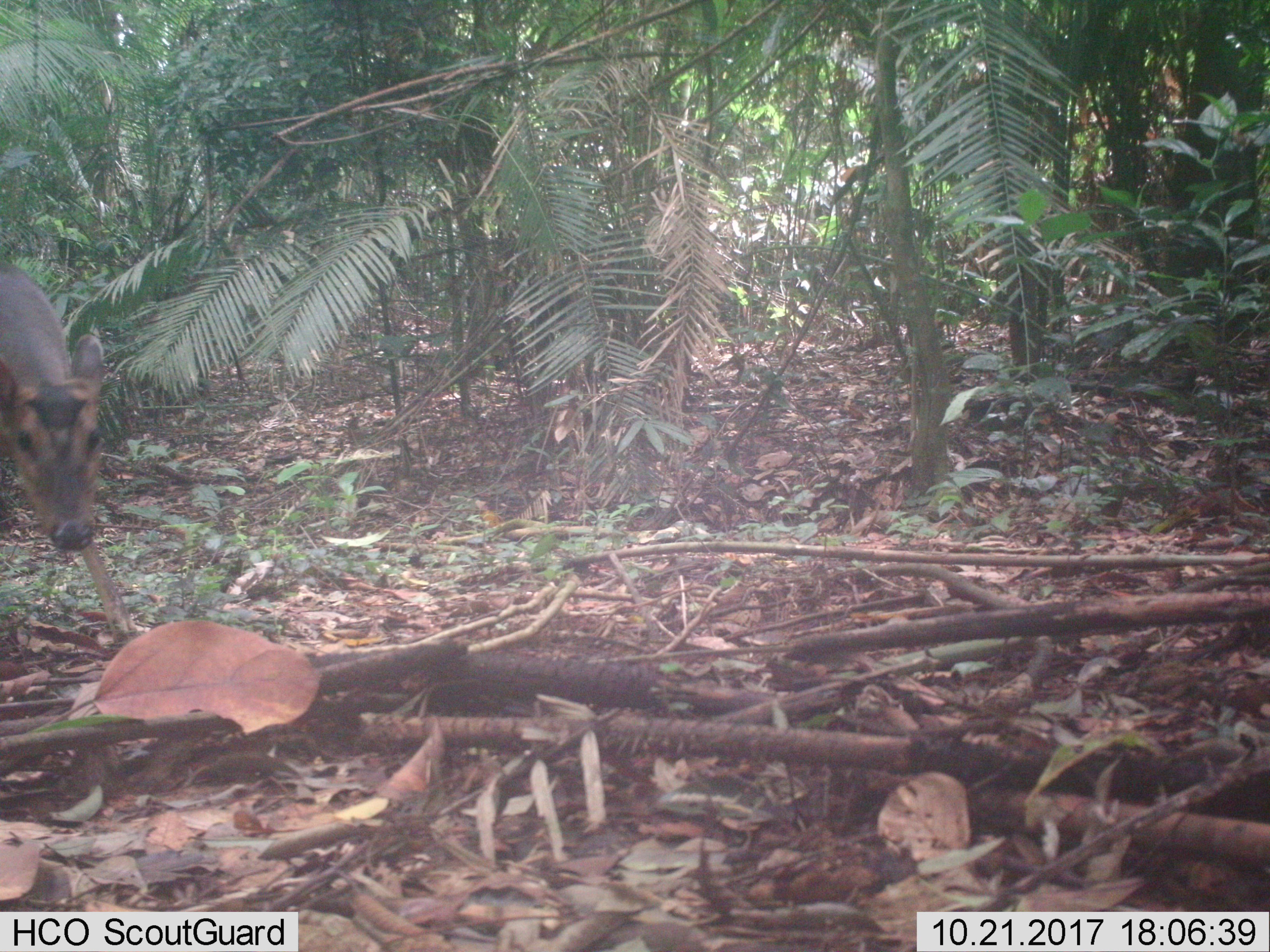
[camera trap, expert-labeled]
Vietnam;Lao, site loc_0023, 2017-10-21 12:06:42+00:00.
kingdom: Animalia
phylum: Chordata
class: Mammalia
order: Artiodactyla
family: Cervidae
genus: Muntiacus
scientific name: Muntiacus vuquangensis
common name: large-antlered muntjac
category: large antlered muntjac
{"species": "large antlered muntjac (large-antlered muntjac) (Muntiacus vuquangensis)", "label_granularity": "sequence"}